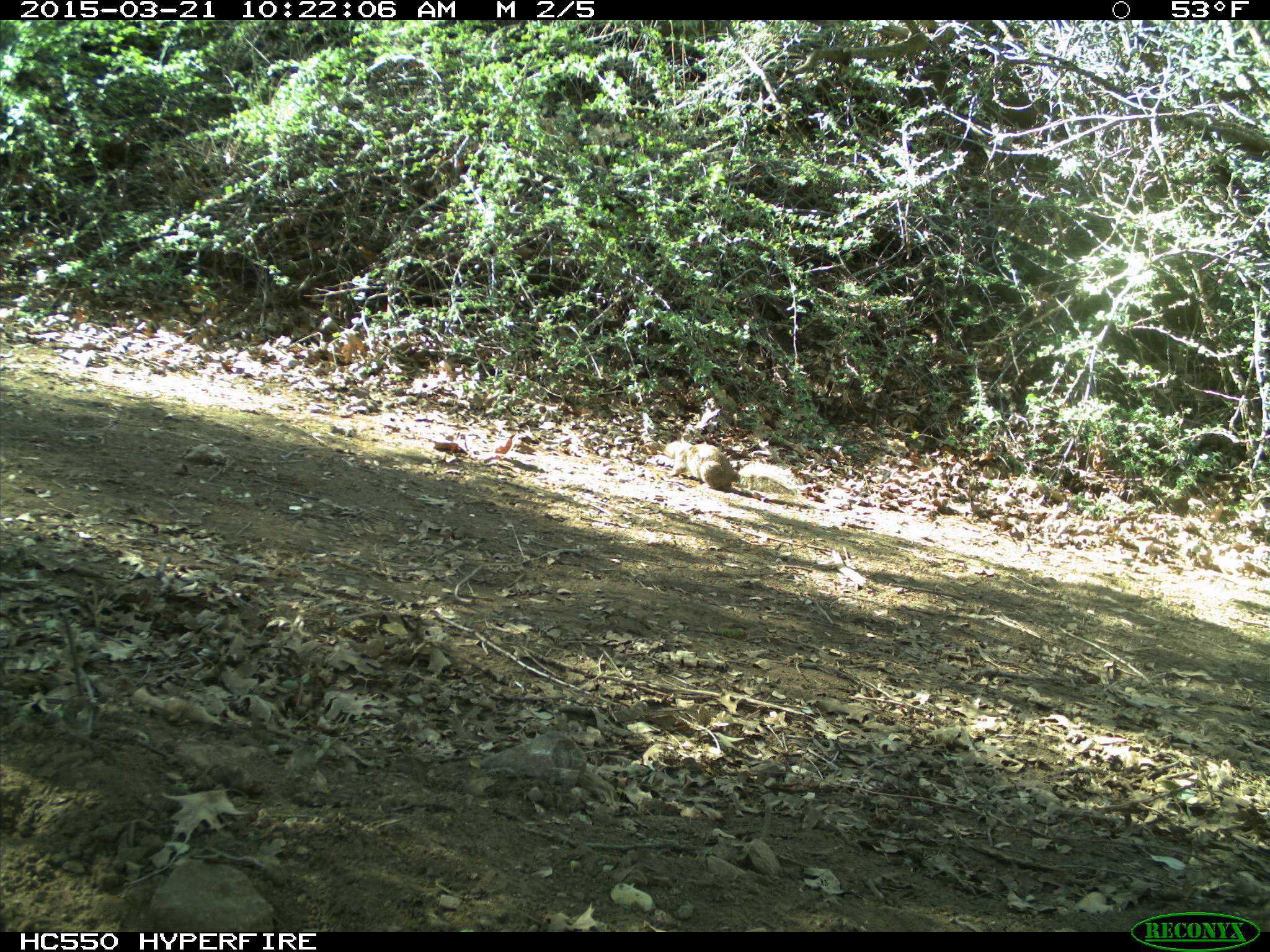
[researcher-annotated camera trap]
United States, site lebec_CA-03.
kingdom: Animalia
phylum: Chordata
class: Mammalia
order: Rodentia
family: Sciuridae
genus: Otospermophilus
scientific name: Otospermophilus beecheyi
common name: california ground squirrel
Otospermophilus beecheyi (california ground squirrel).